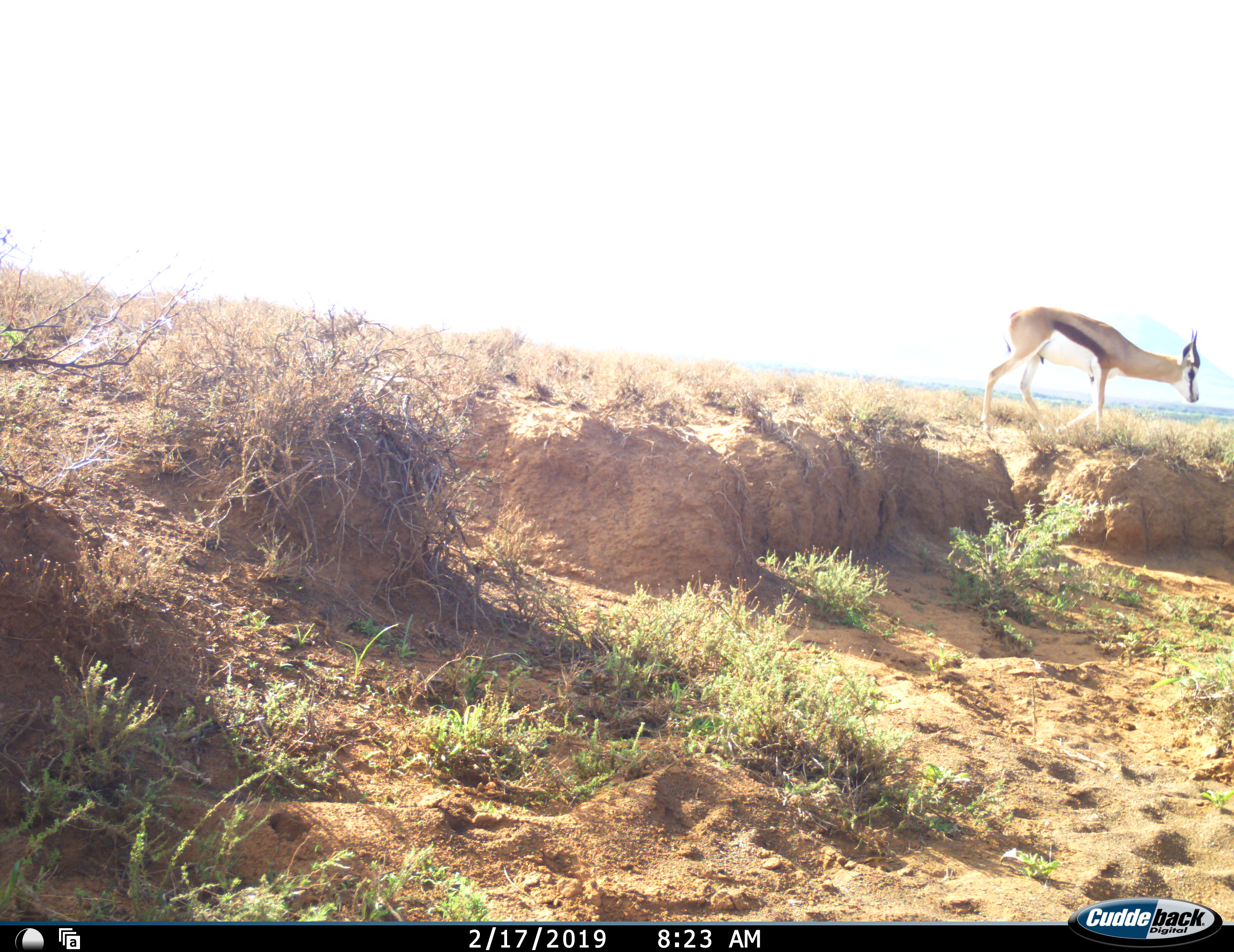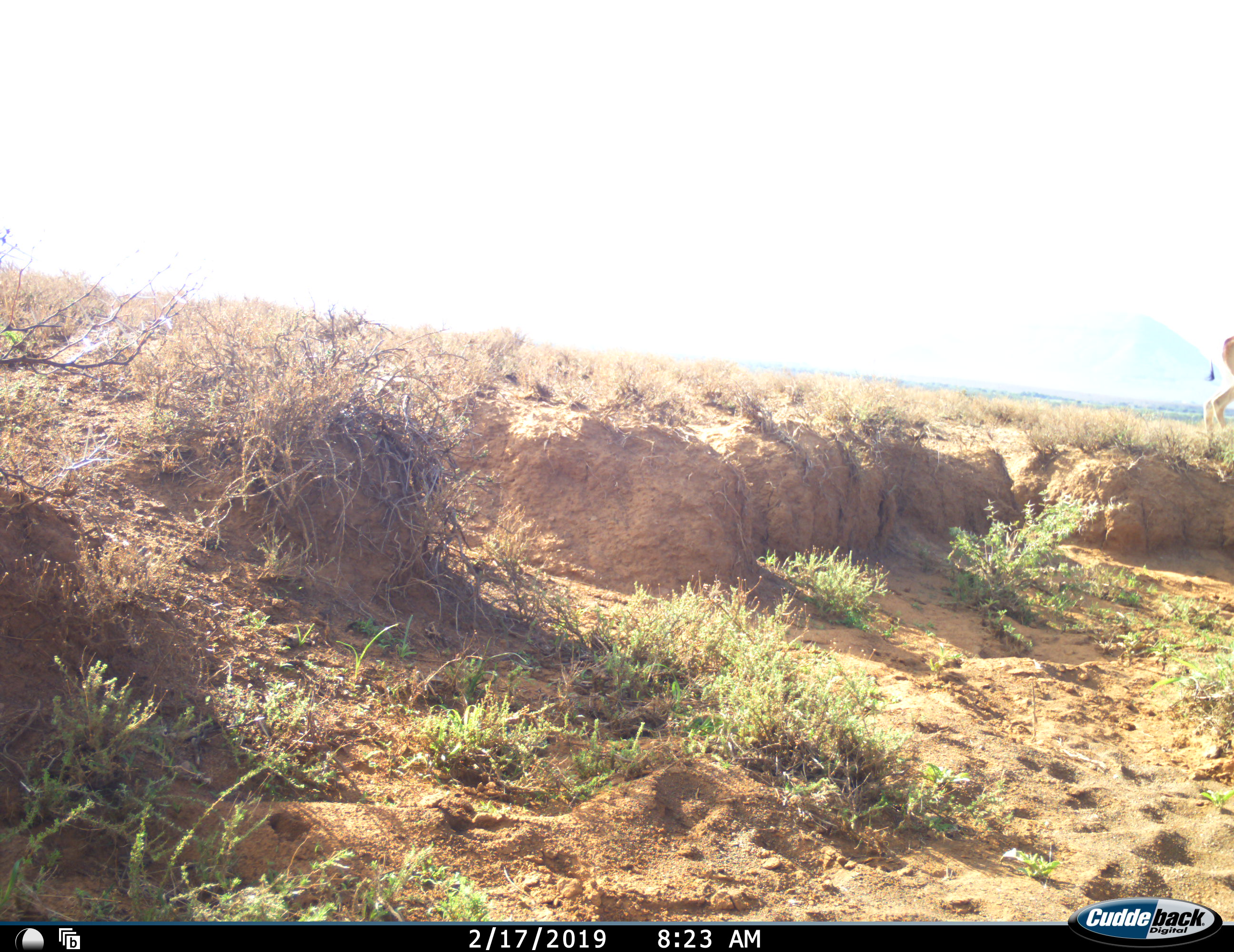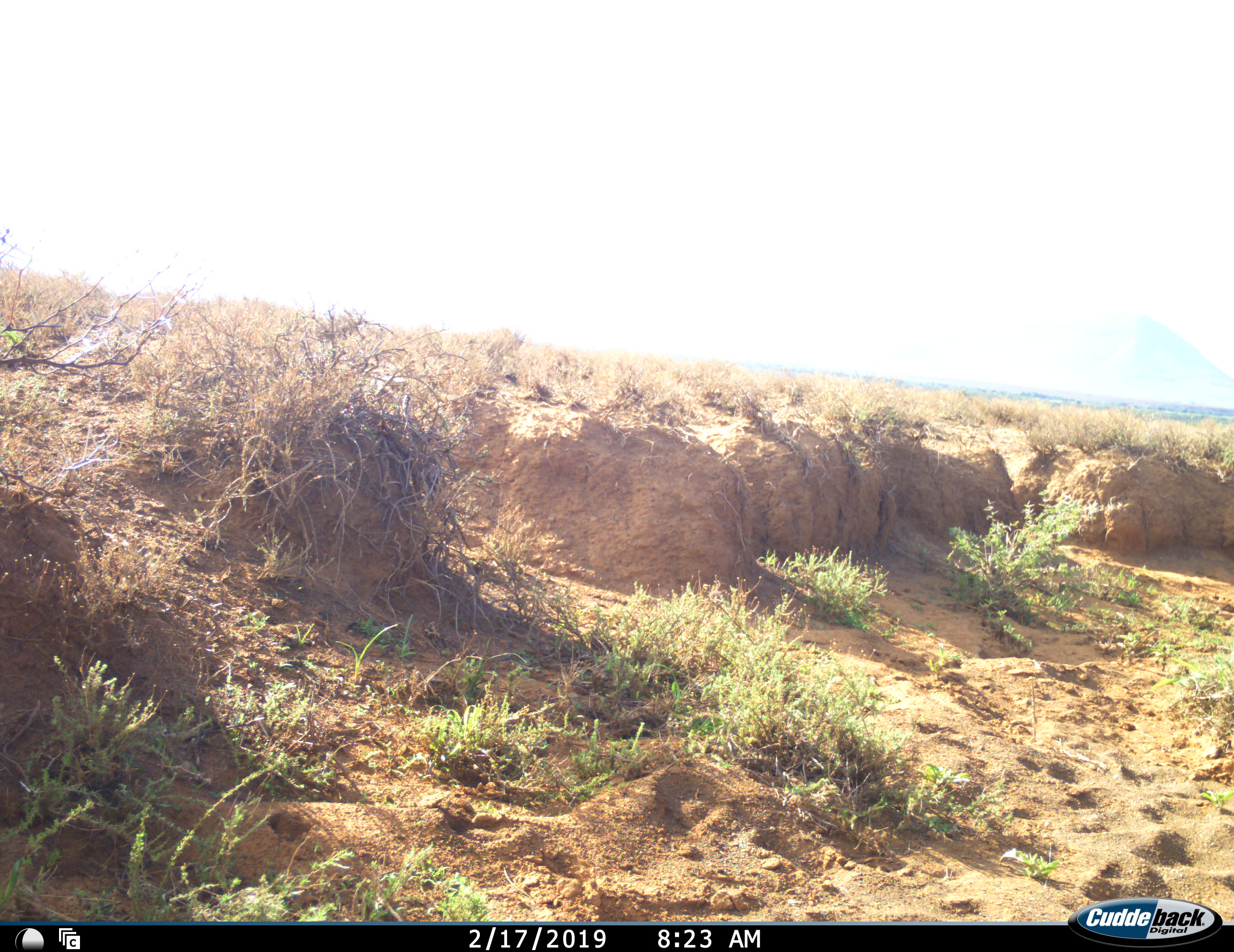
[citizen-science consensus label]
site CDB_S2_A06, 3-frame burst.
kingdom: Animalia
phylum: Chordata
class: Mammalia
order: Artiodactyla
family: Bovidae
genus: Antidorcas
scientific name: Antidorcas marsupialis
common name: springbok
Springbok (Antidorcas marsupialis), count 1. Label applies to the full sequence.